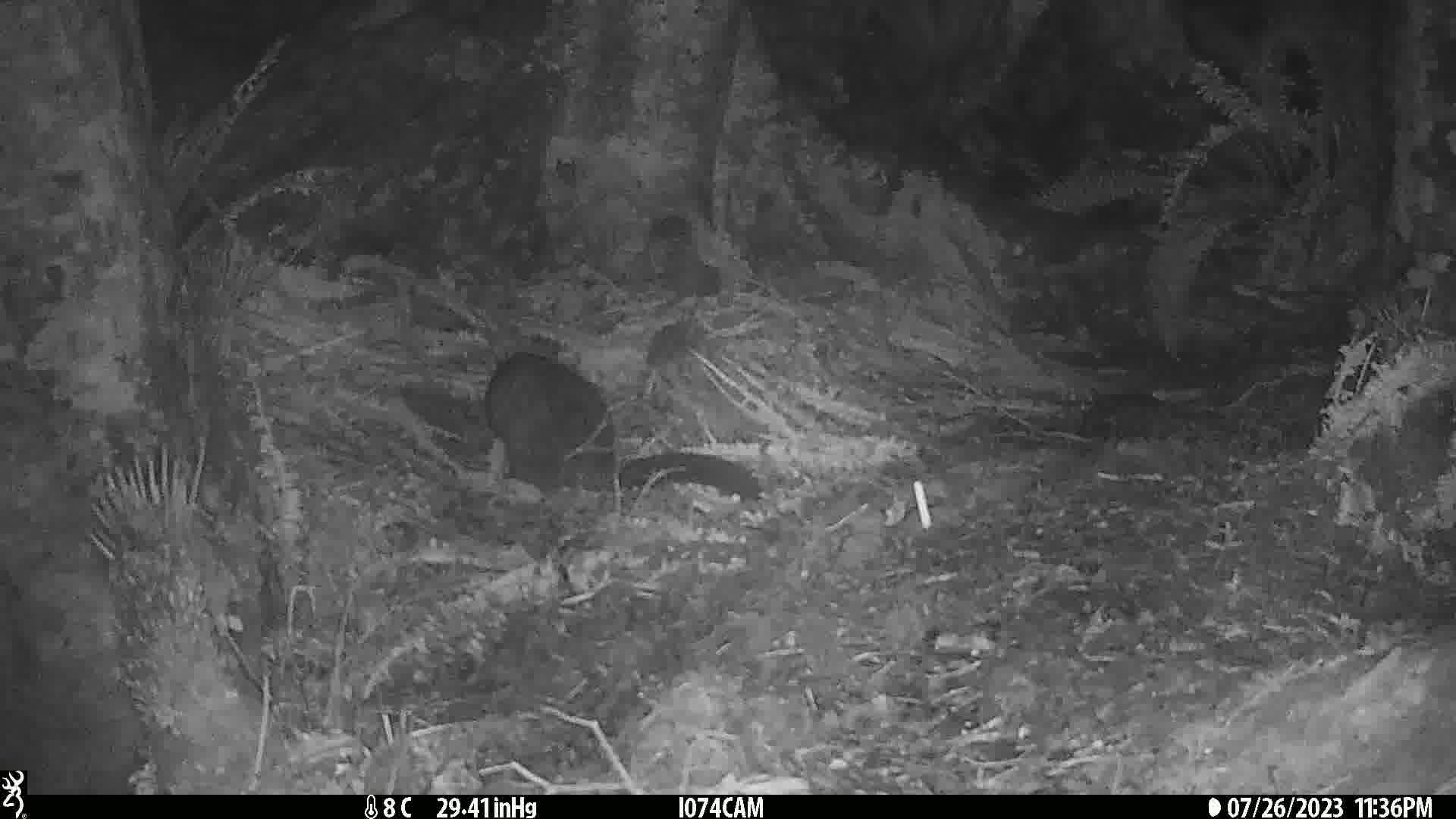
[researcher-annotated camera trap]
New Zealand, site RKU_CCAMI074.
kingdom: Animalia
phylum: Chordata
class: Mammalia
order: Diprotodontia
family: Phalangeridae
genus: Trichosurus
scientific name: Trichosurus vulpecula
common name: common brushtail possum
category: possum